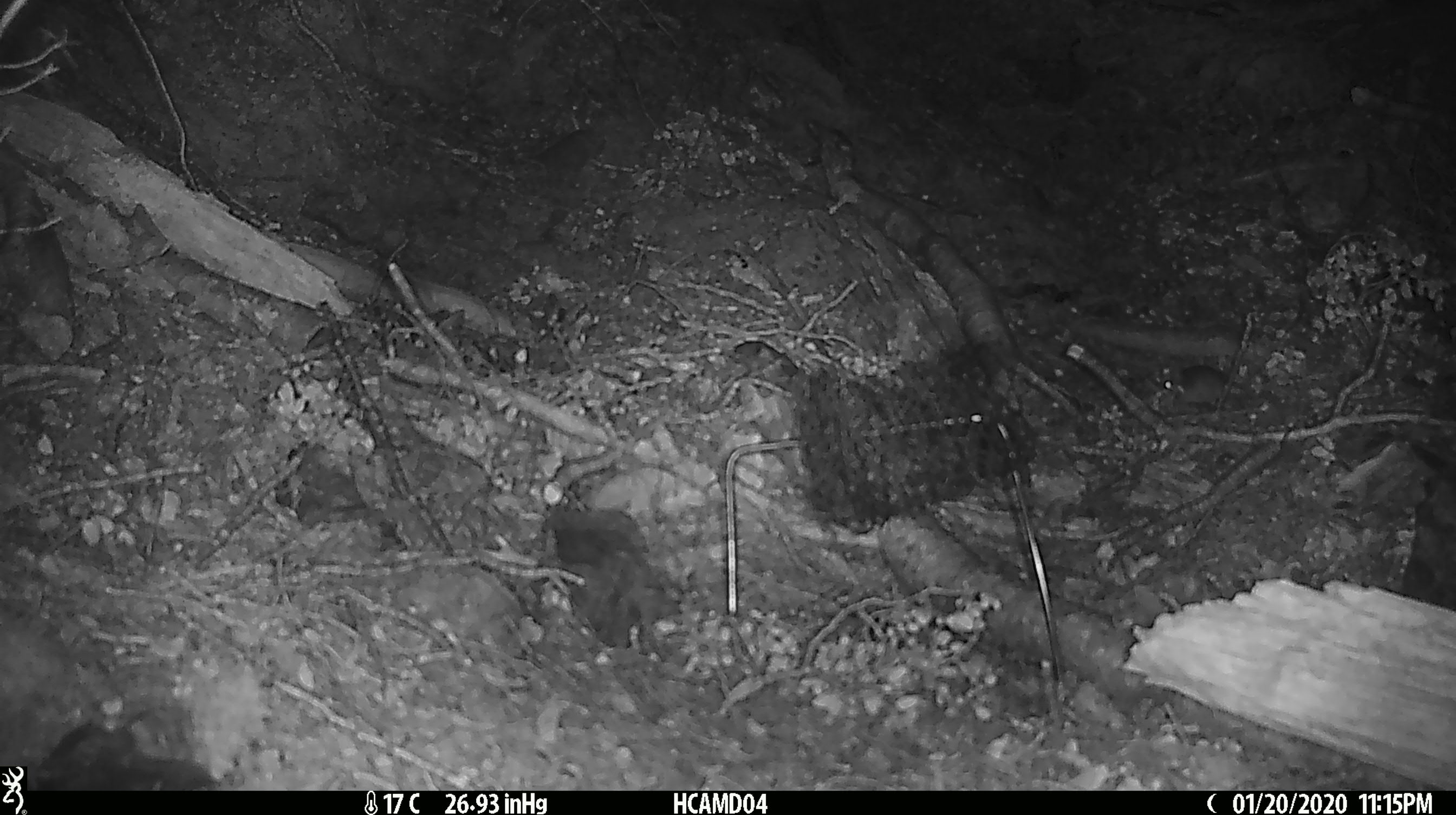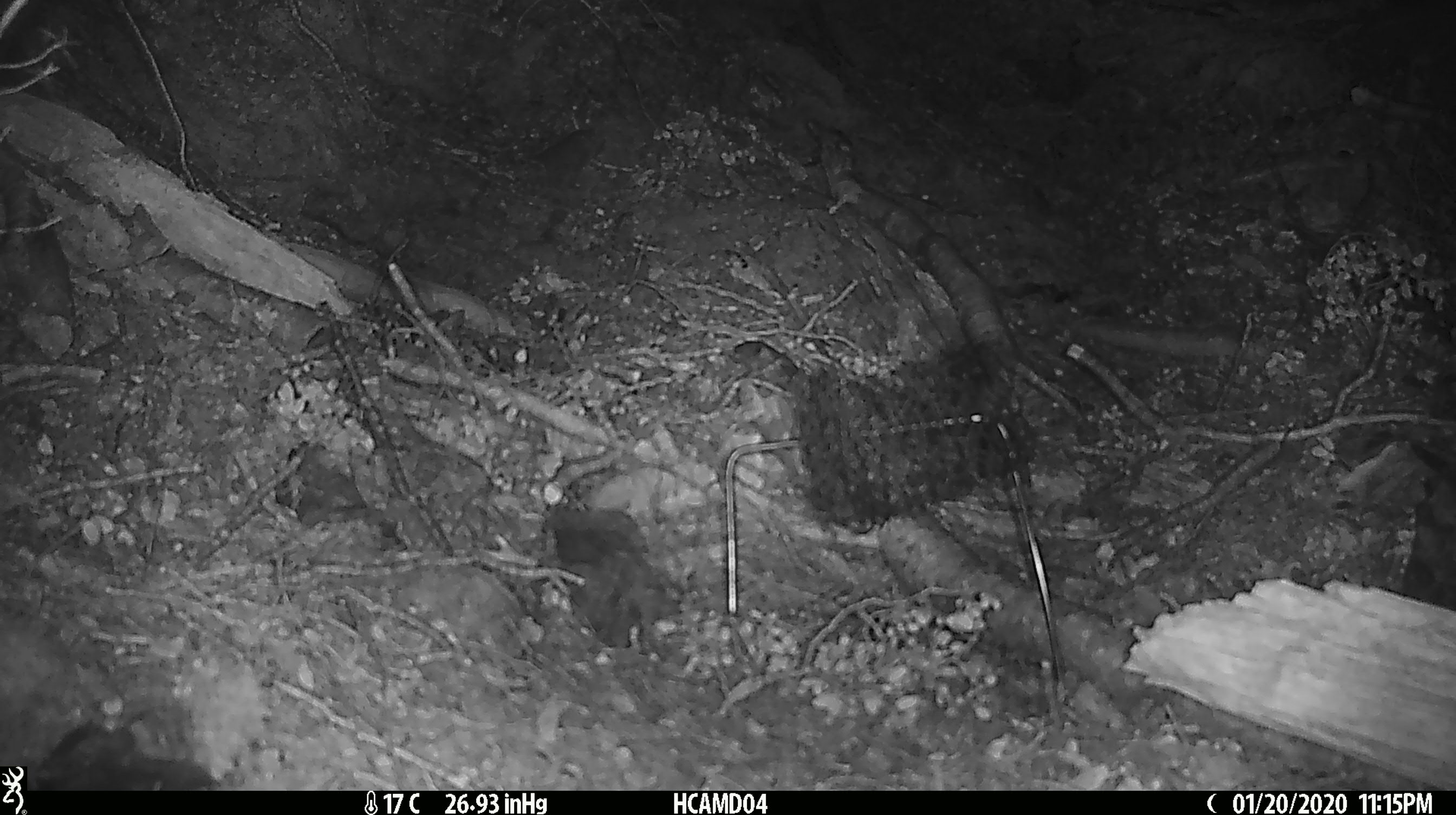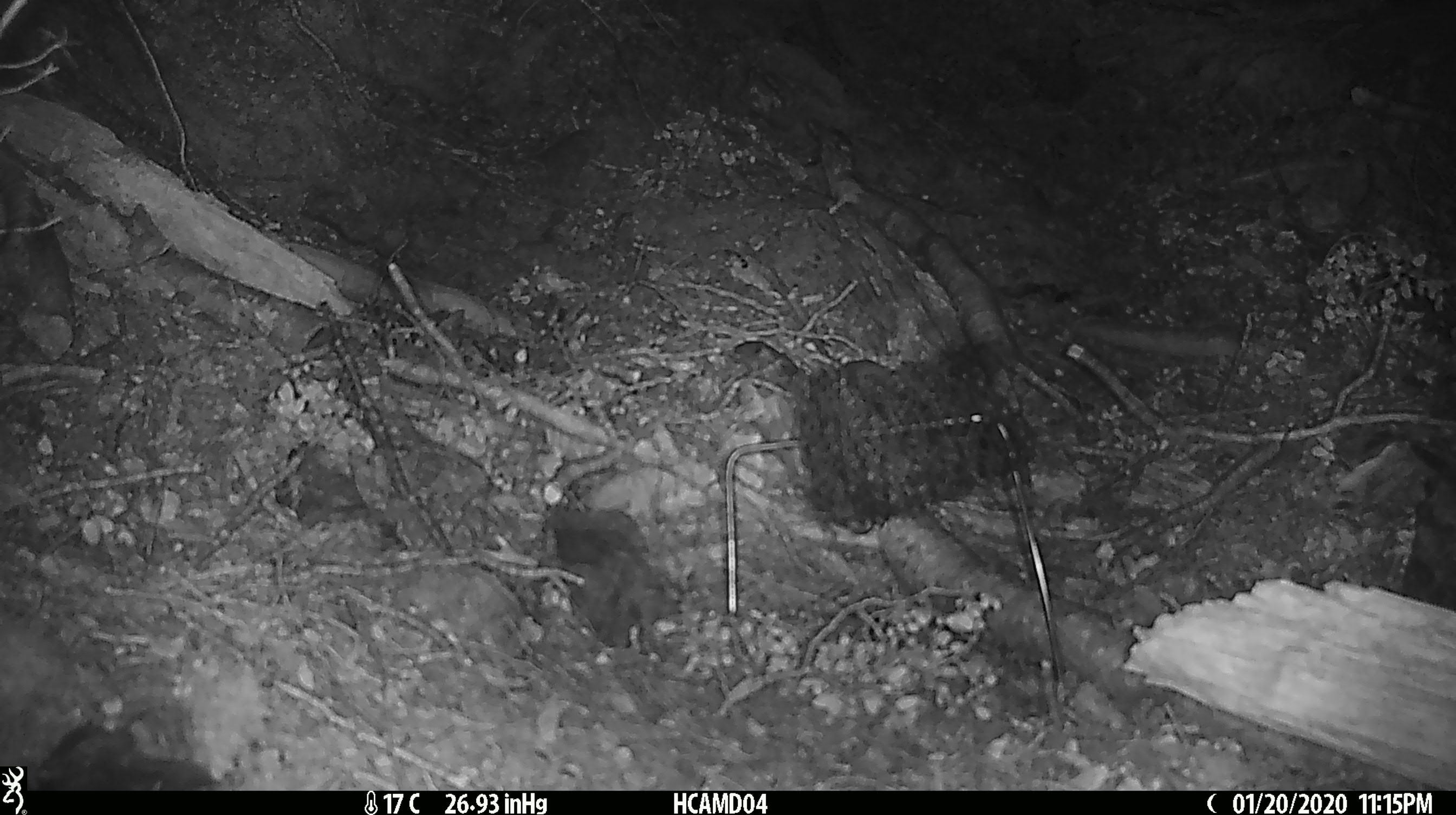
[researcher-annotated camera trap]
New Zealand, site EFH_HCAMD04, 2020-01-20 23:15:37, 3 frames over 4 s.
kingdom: Animalia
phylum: Chordata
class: Mammalia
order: Rodentia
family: Muridae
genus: Mus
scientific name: Mus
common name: mouse